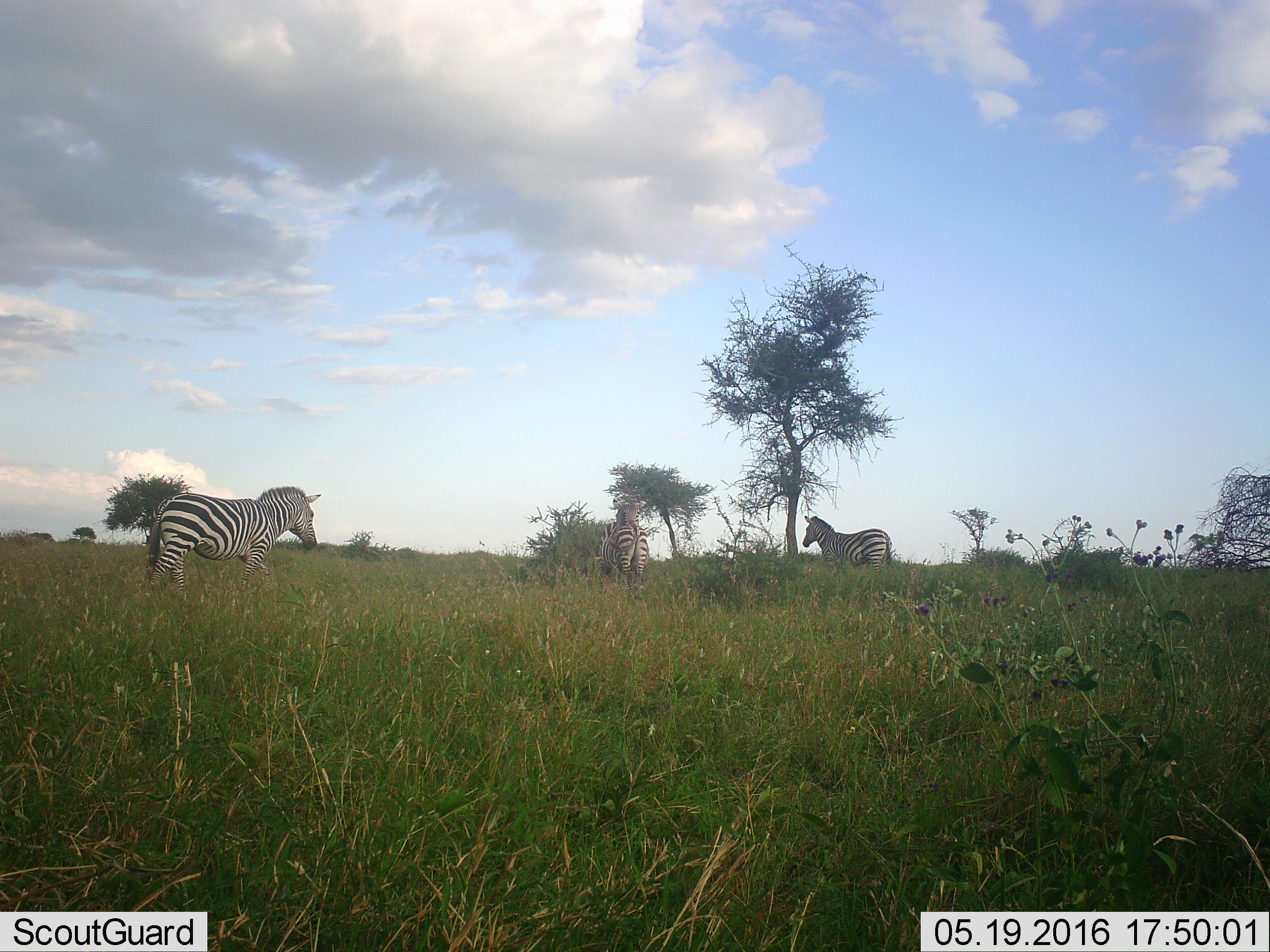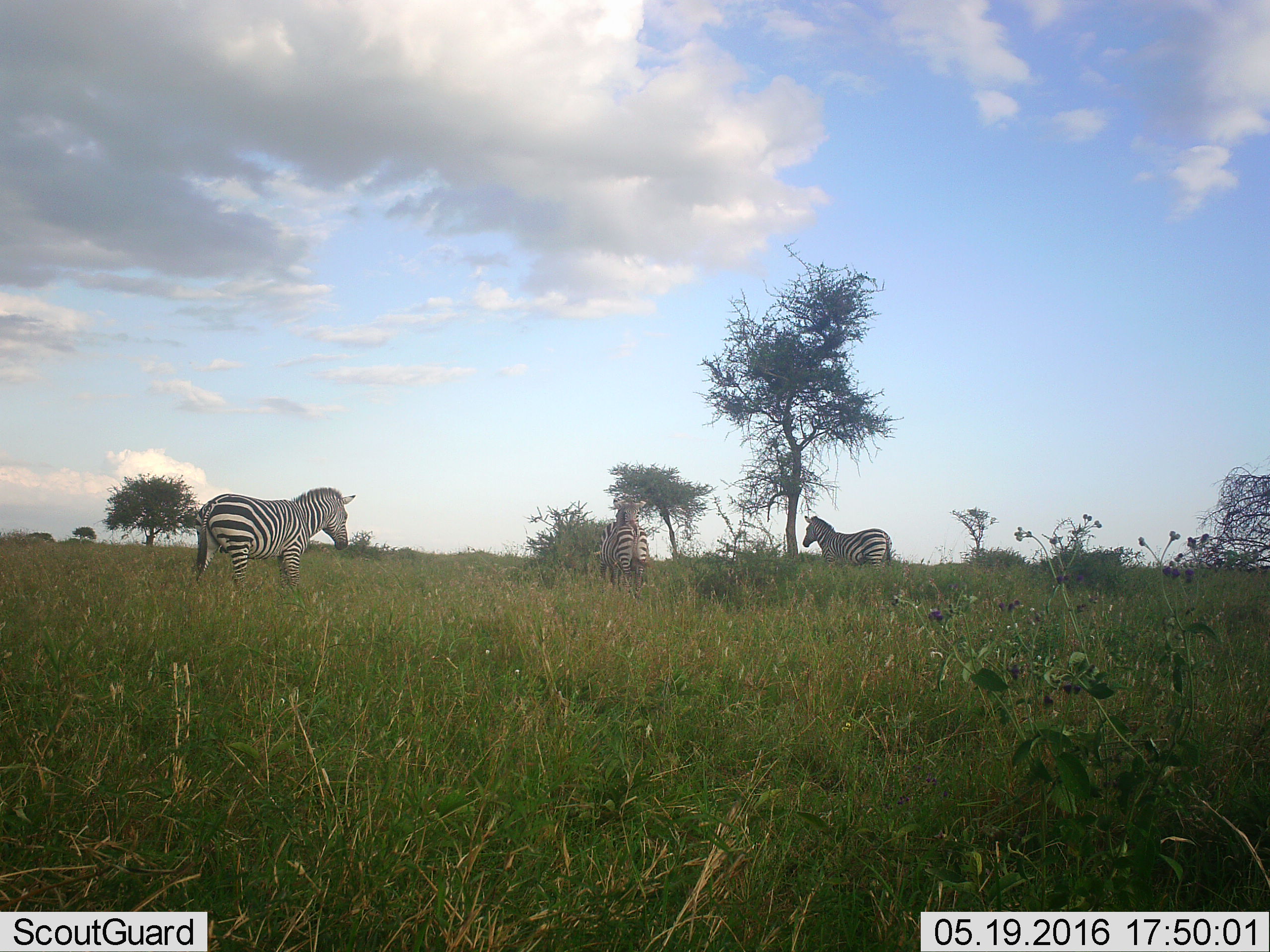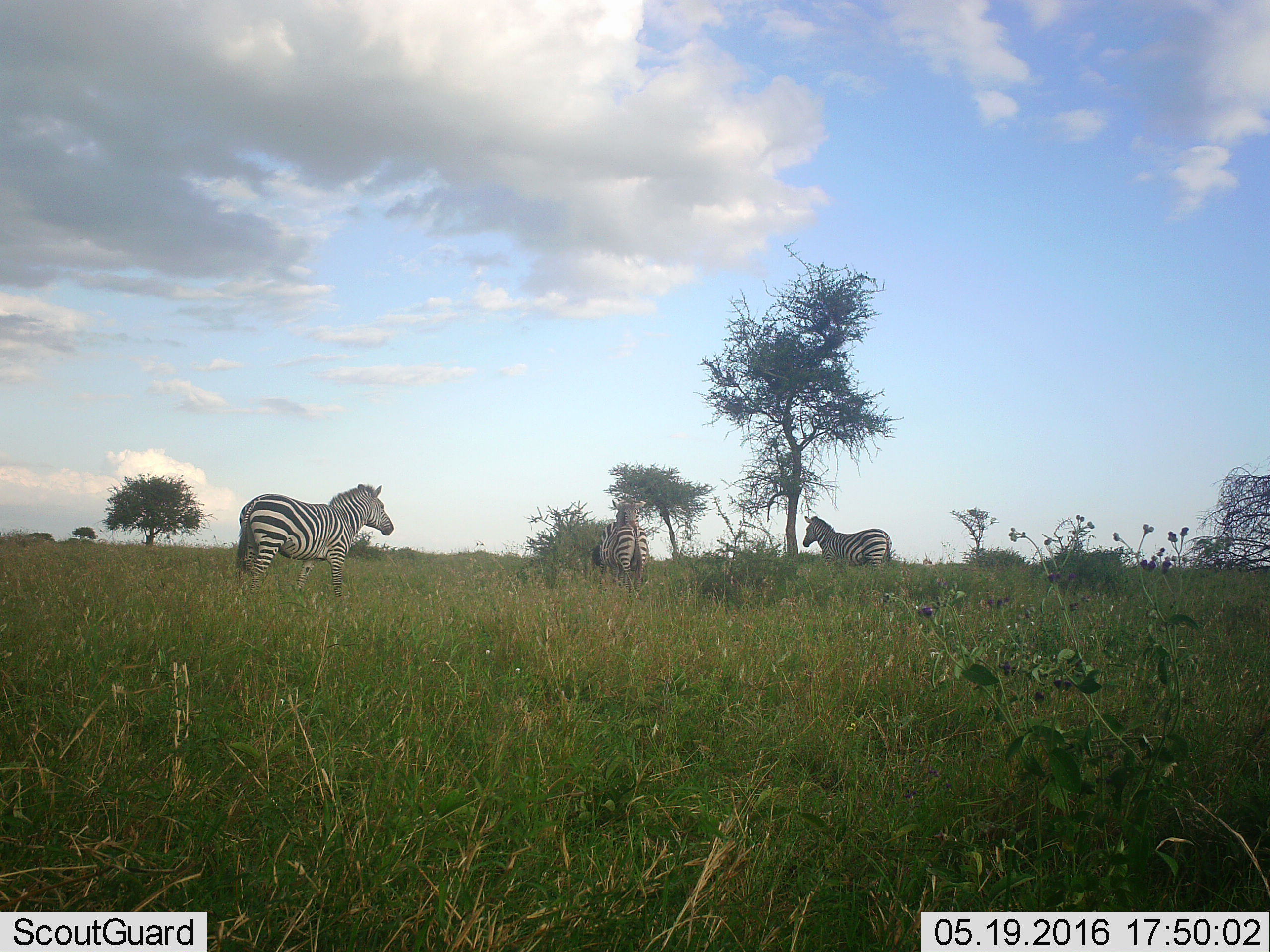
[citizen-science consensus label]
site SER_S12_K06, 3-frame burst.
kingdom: Animalia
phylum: Chordata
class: Mammalia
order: Perissodactyla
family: Equidae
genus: Equus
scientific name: Equus quagga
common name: plains zebra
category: zebraplains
Zebraplains (plains zebra) (Equus quagga), count 3. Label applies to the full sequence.